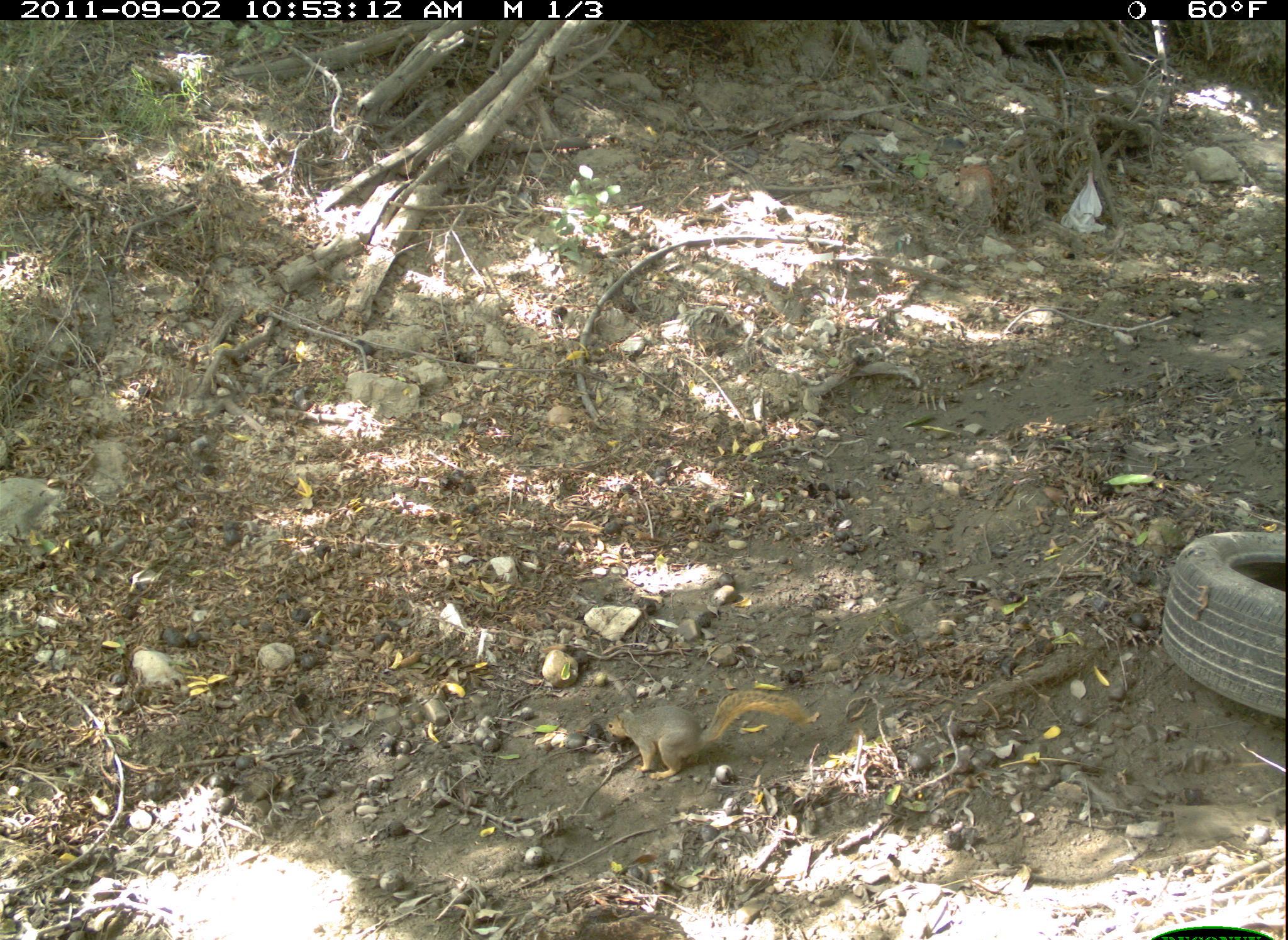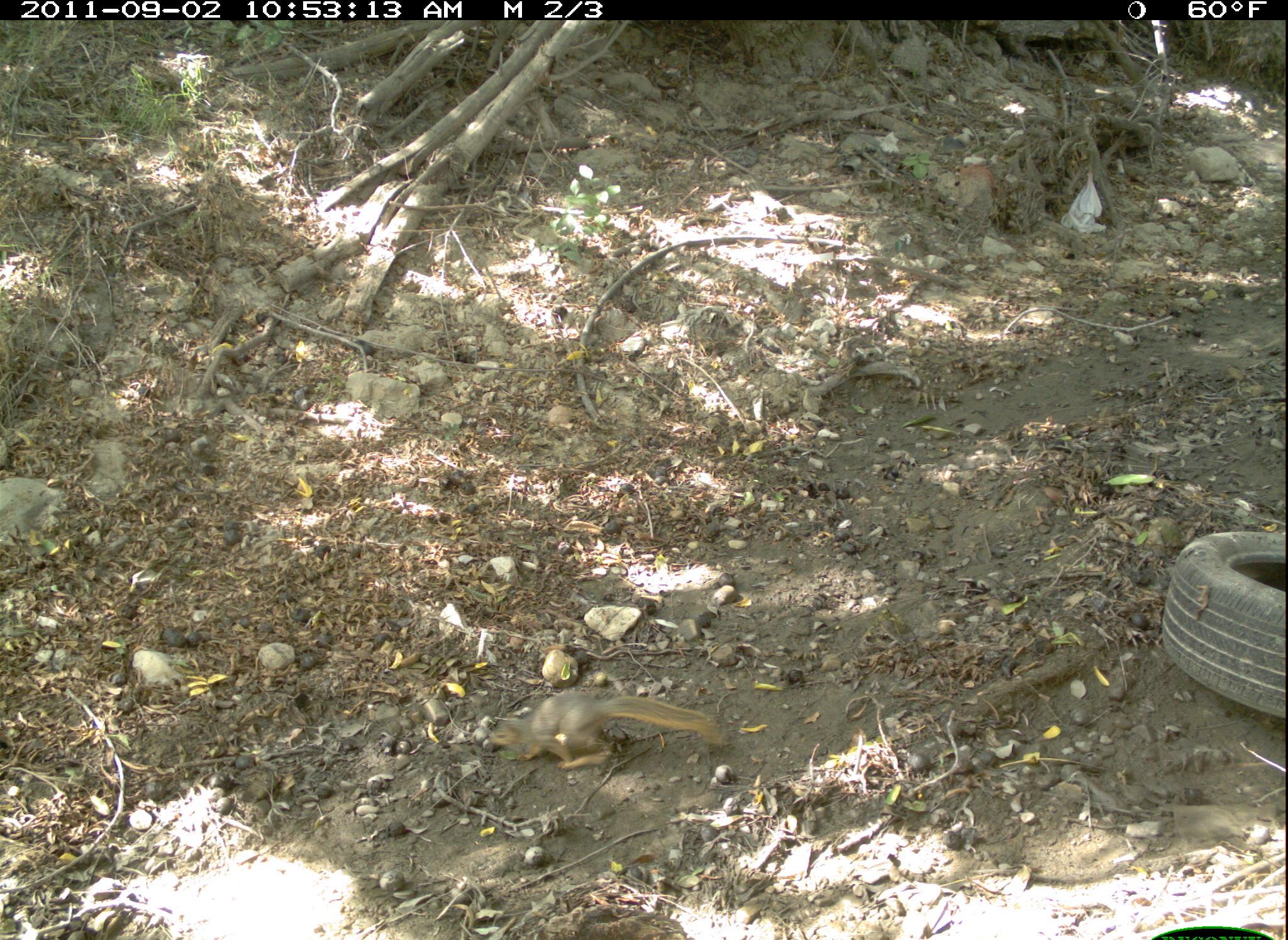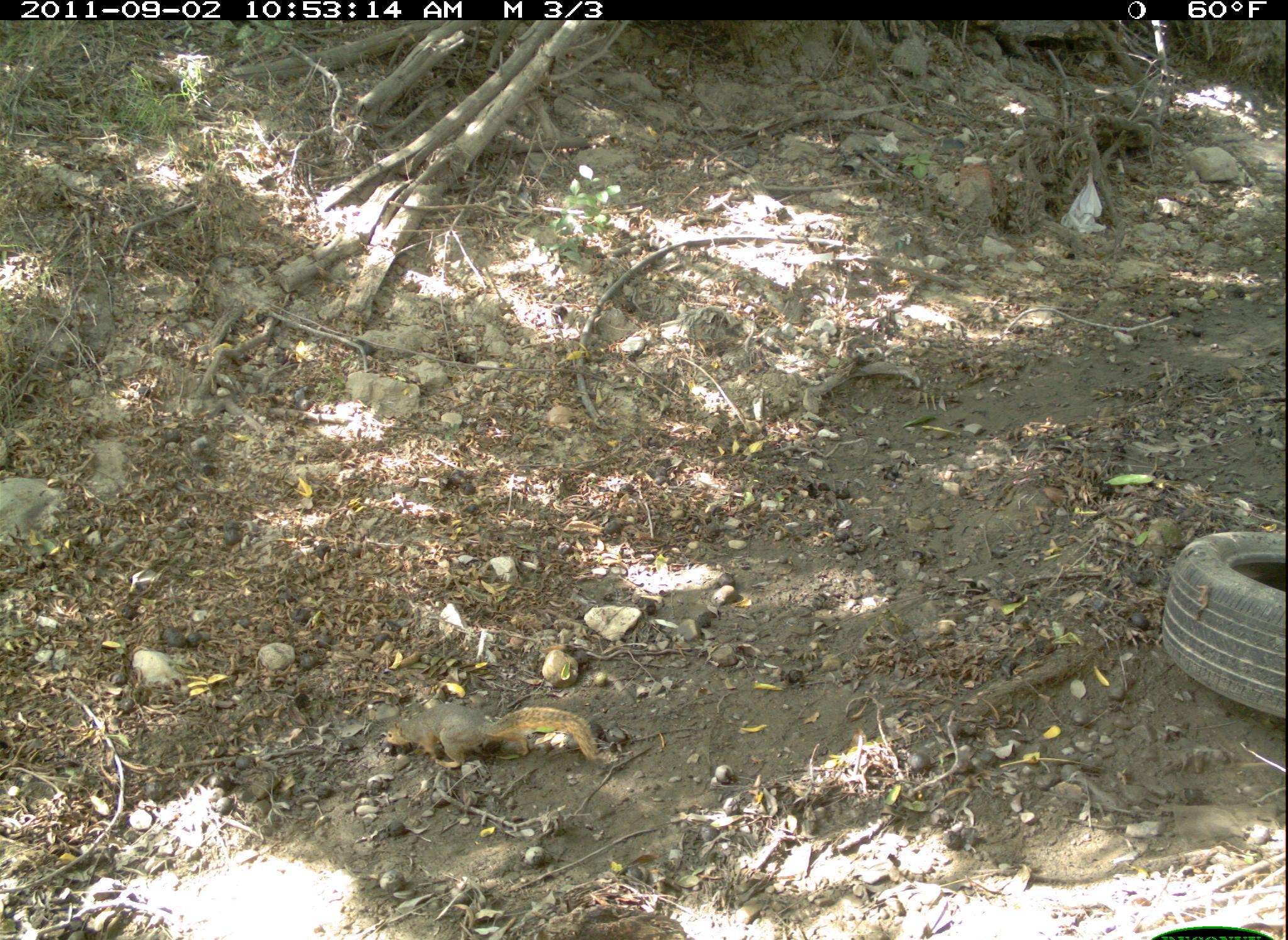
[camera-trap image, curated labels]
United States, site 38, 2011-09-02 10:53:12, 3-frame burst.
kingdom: Animalia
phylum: Chordata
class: Mammalia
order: Rodentia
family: Sciuridae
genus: Sciurus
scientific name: Sciurus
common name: squirrel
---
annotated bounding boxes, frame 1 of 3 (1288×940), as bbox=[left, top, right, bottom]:
squirrel: bbox=[589, 680, 821, 791]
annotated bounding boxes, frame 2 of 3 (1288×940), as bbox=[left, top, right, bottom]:
squirrel: bbox=[472, 674, 741, 790]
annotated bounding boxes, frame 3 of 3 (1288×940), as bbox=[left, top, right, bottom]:
squirrel: bbox=[370, 693, 609, 784]